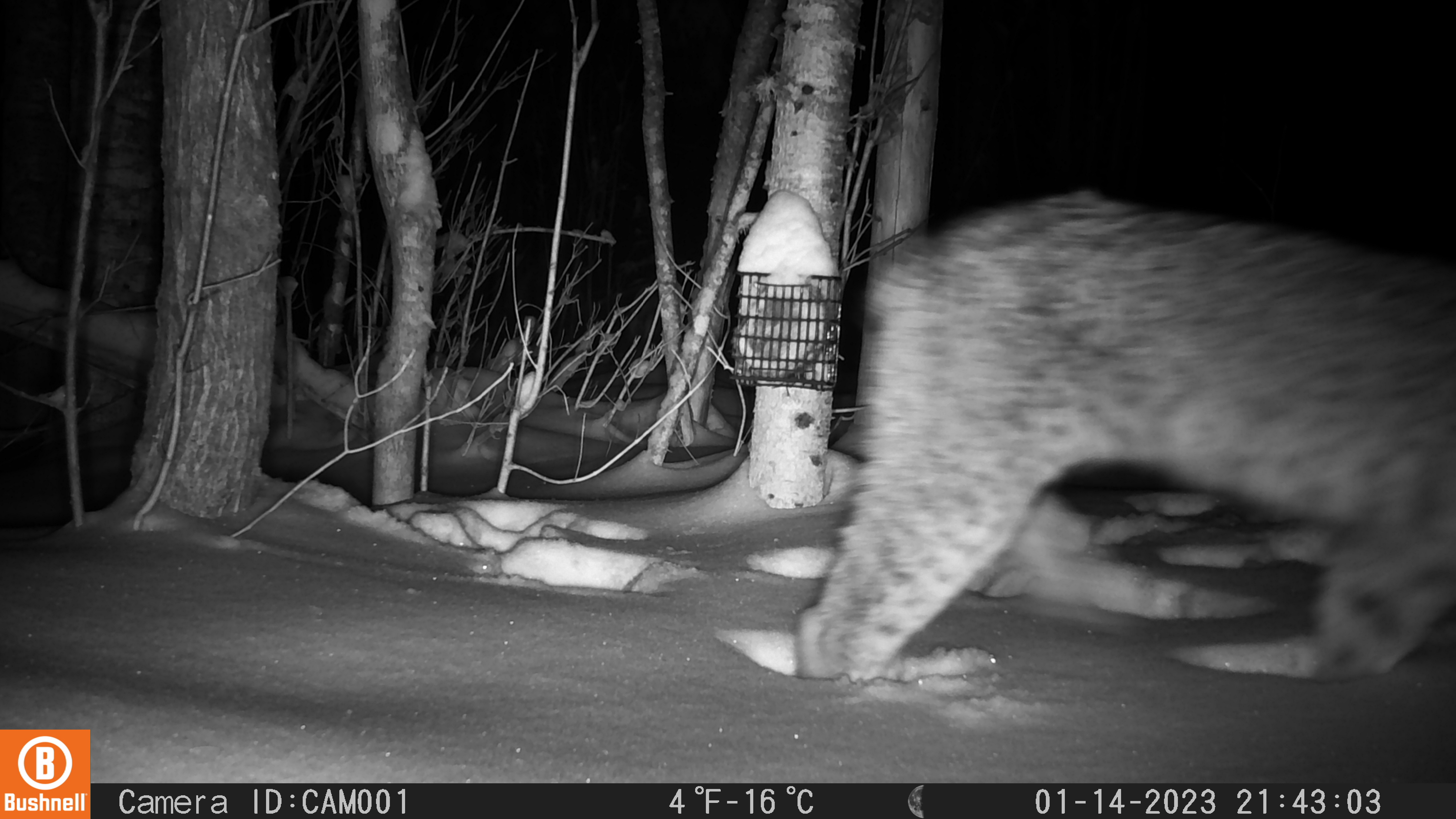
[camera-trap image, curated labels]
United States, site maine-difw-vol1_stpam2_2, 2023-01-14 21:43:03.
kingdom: Animalia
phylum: Chordata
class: Mammalia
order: Carnivora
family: Felidae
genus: Lynx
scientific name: Lynx canadensis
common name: canada lynx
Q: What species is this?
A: Canada lynx (Lynx canadensis).